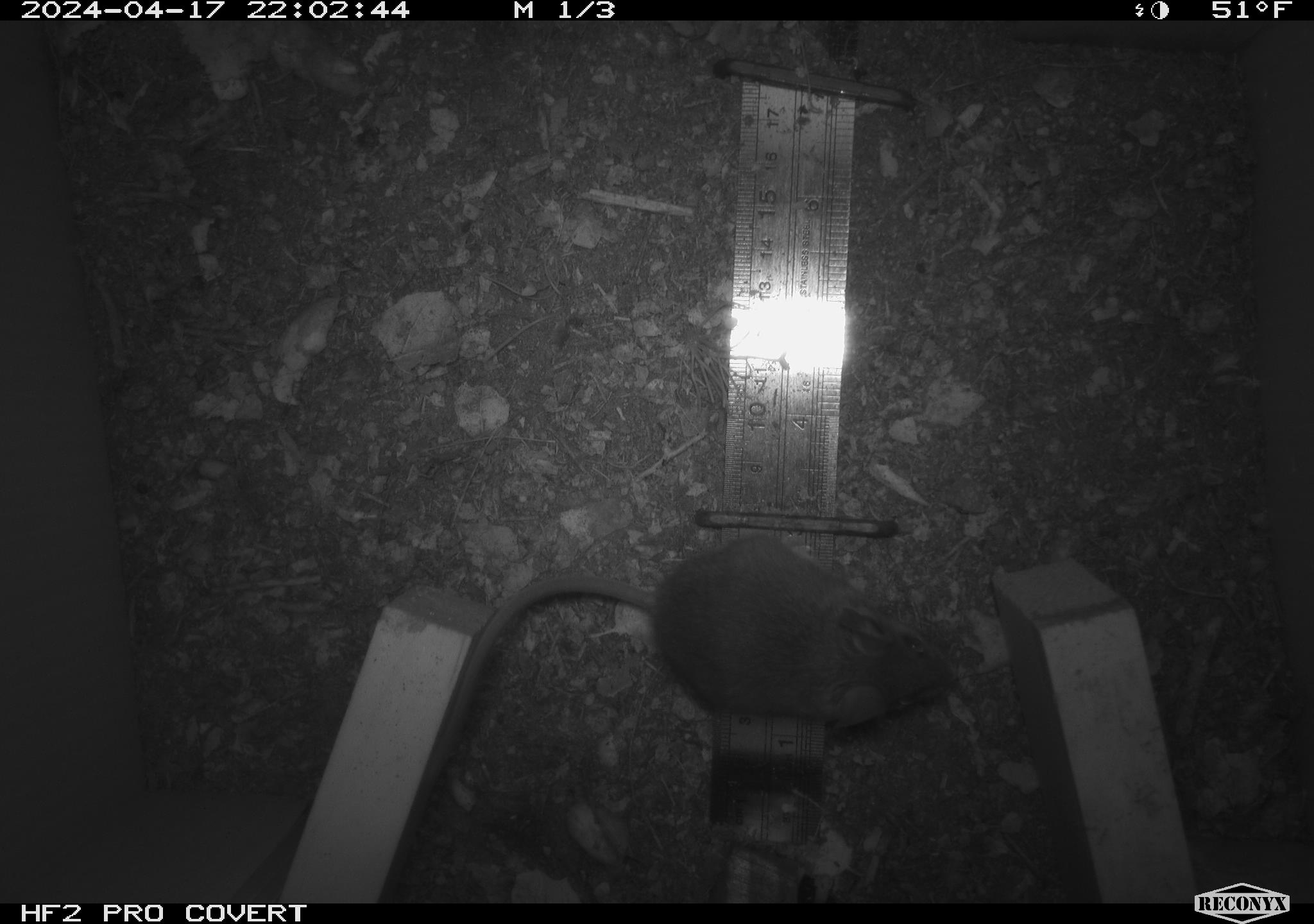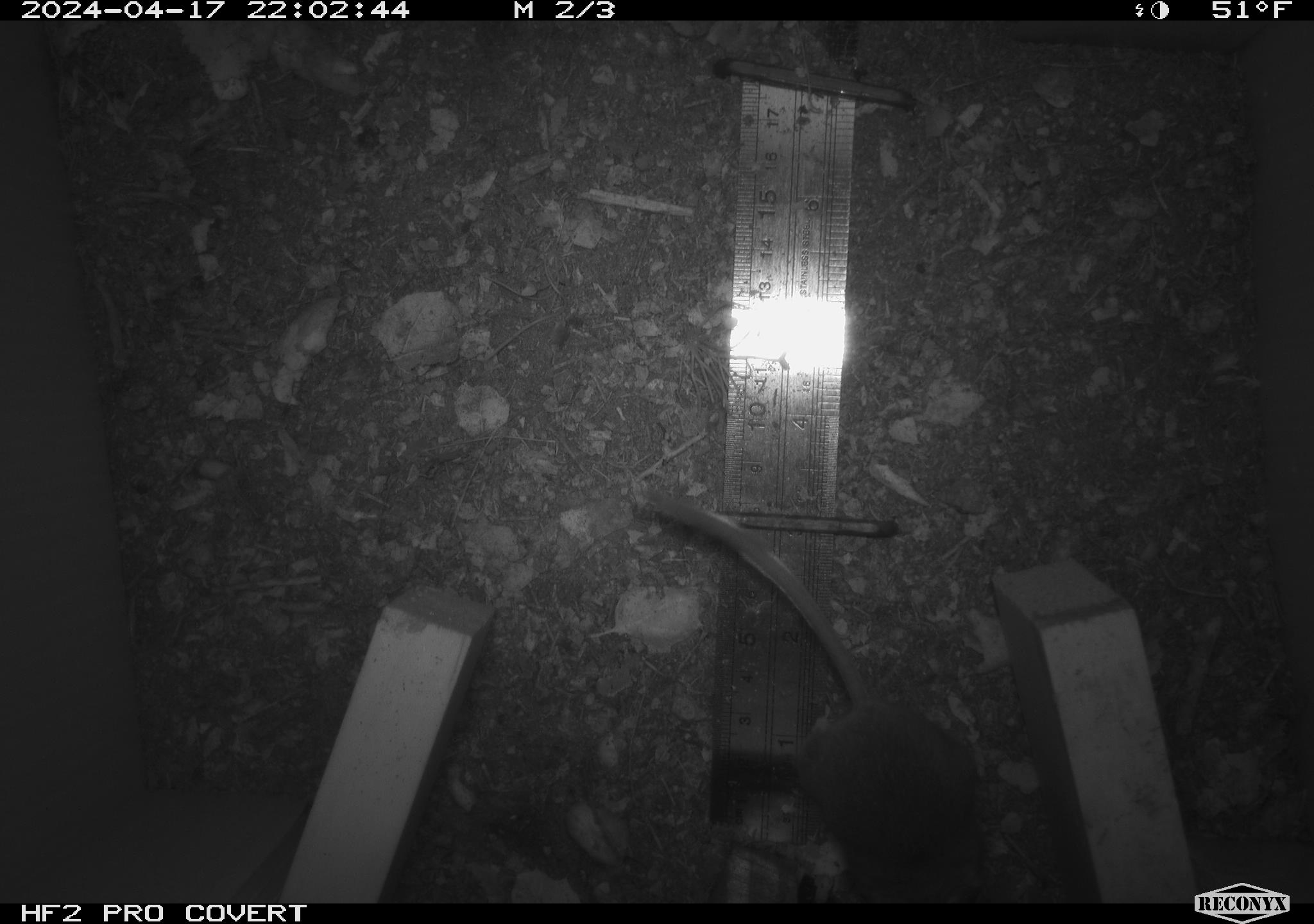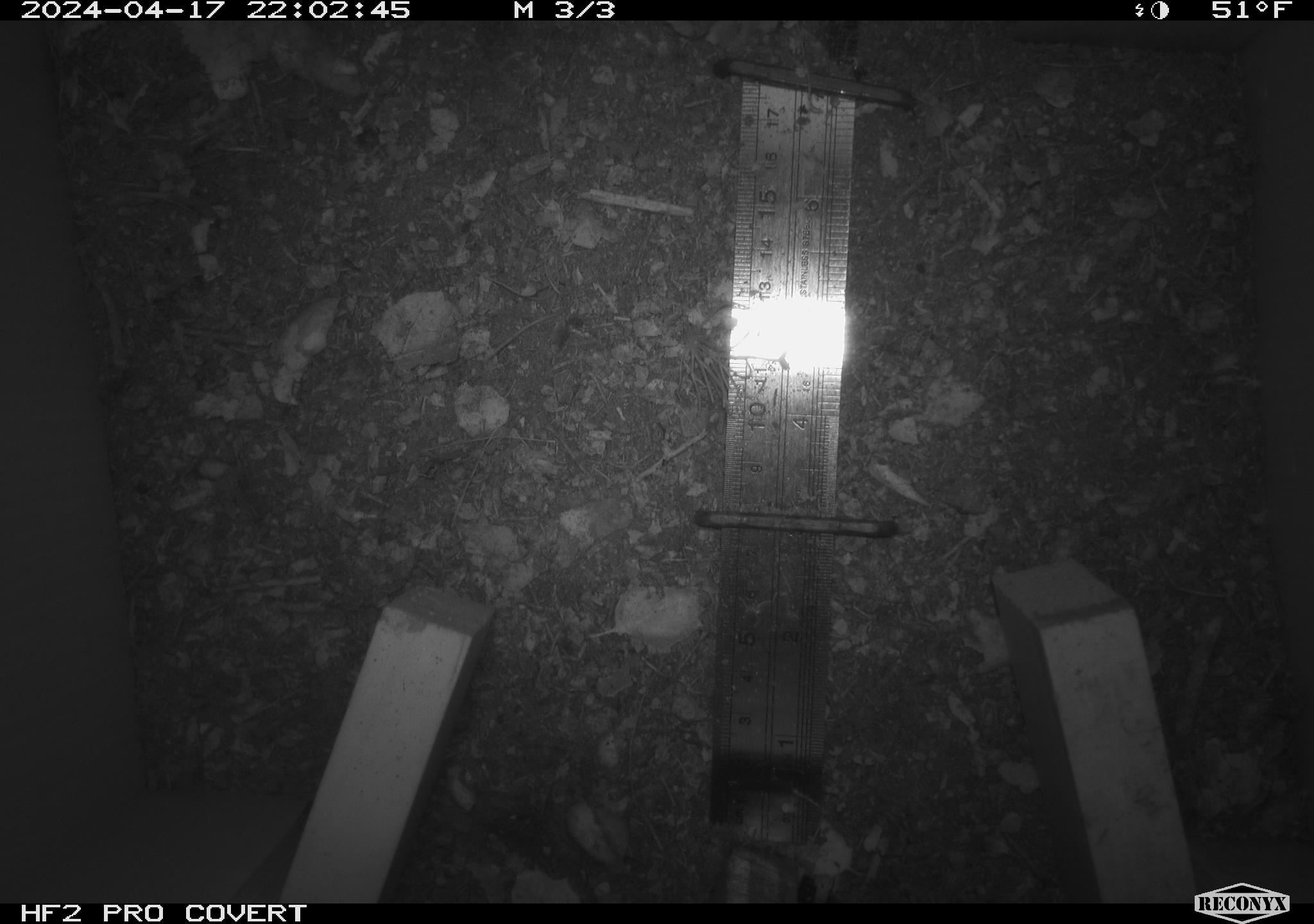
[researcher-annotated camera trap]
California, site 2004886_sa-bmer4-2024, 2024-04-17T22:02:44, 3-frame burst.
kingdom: Animalia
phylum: Chordata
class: Mammalia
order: Rodentia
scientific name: Rodentia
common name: mouse species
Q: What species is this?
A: Mouse species (Rodentia).